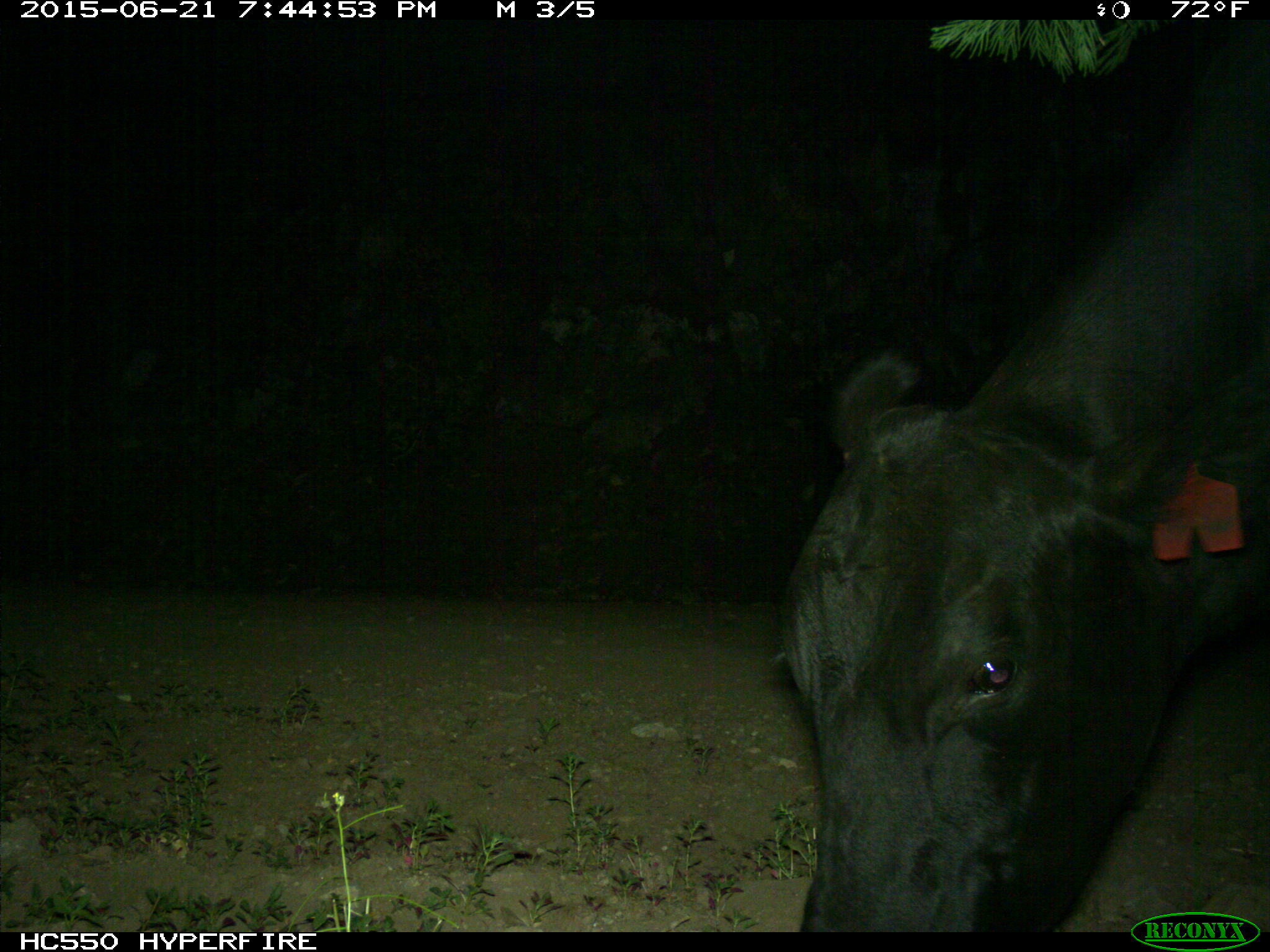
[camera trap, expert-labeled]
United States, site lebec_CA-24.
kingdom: Animalia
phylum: Chordata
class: Mammalia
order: Artiodactyla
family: Bovidae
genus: Bos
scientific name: Bos taurus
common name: domestic cow